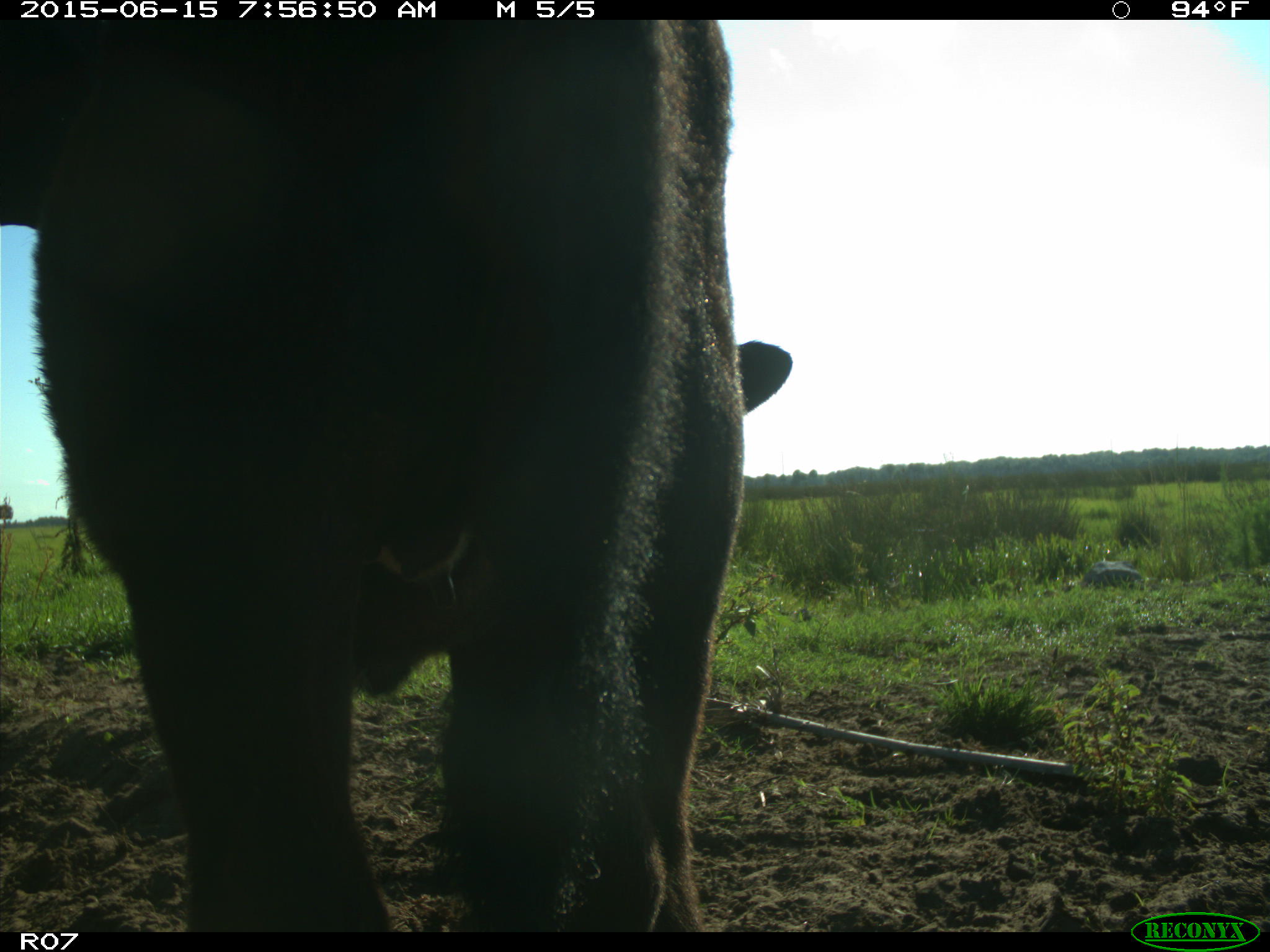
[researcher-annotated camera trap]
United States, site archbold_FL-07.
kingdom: Animalia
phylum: Chordata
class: Mammalia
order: Artiodactyla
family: Bovidae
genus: Bos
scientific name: Bos taurus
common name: domestic cow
Bos taurus (domestic cow).